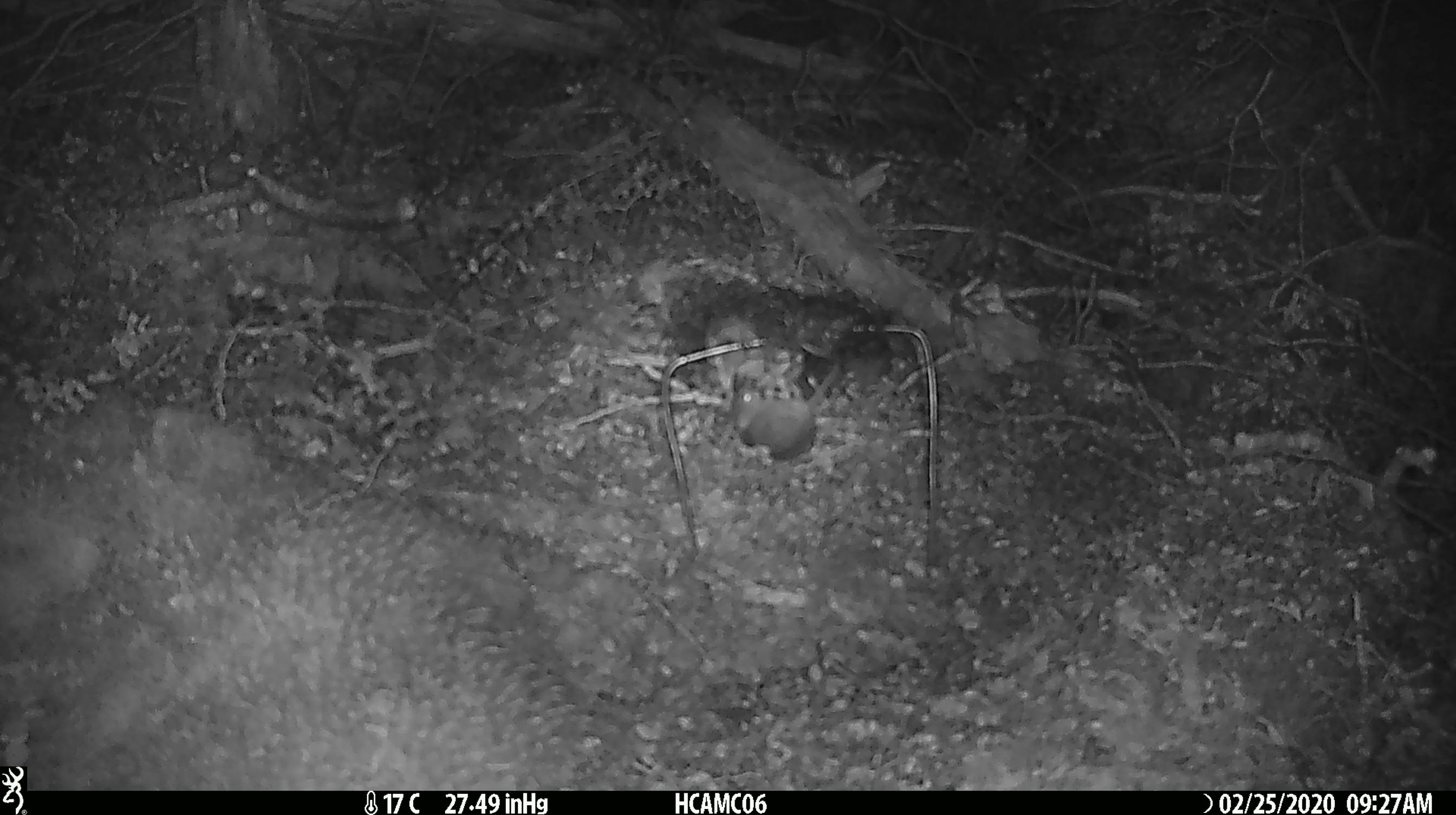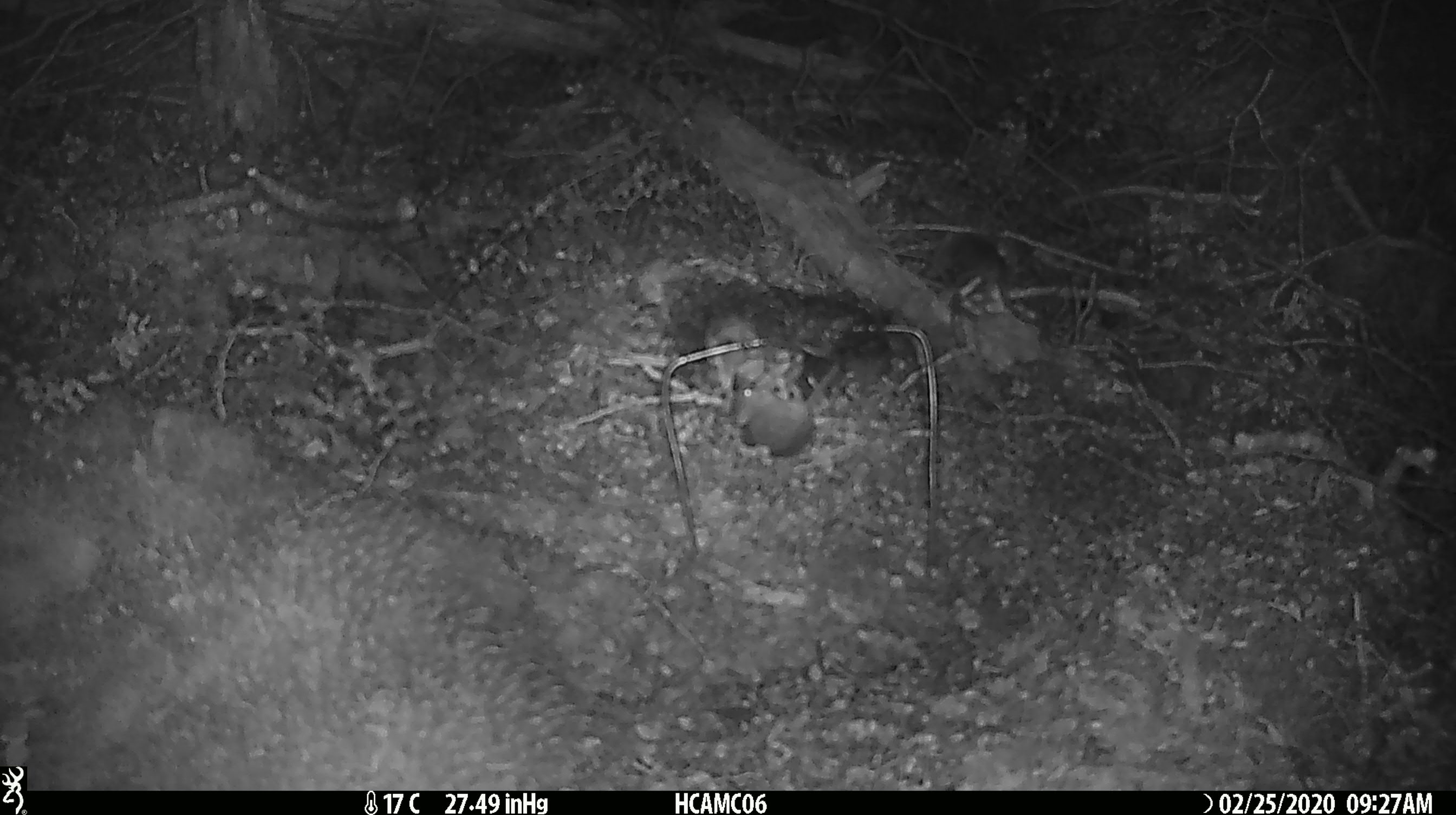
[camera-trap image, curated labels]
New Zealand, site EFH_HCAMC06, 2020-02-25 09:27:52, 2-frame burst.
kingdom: Animalia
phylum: Chordata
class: Mammalia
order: Rodentia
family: Muridae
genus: Mus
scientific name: Mus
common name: mouse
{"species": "mouse (Mus)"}